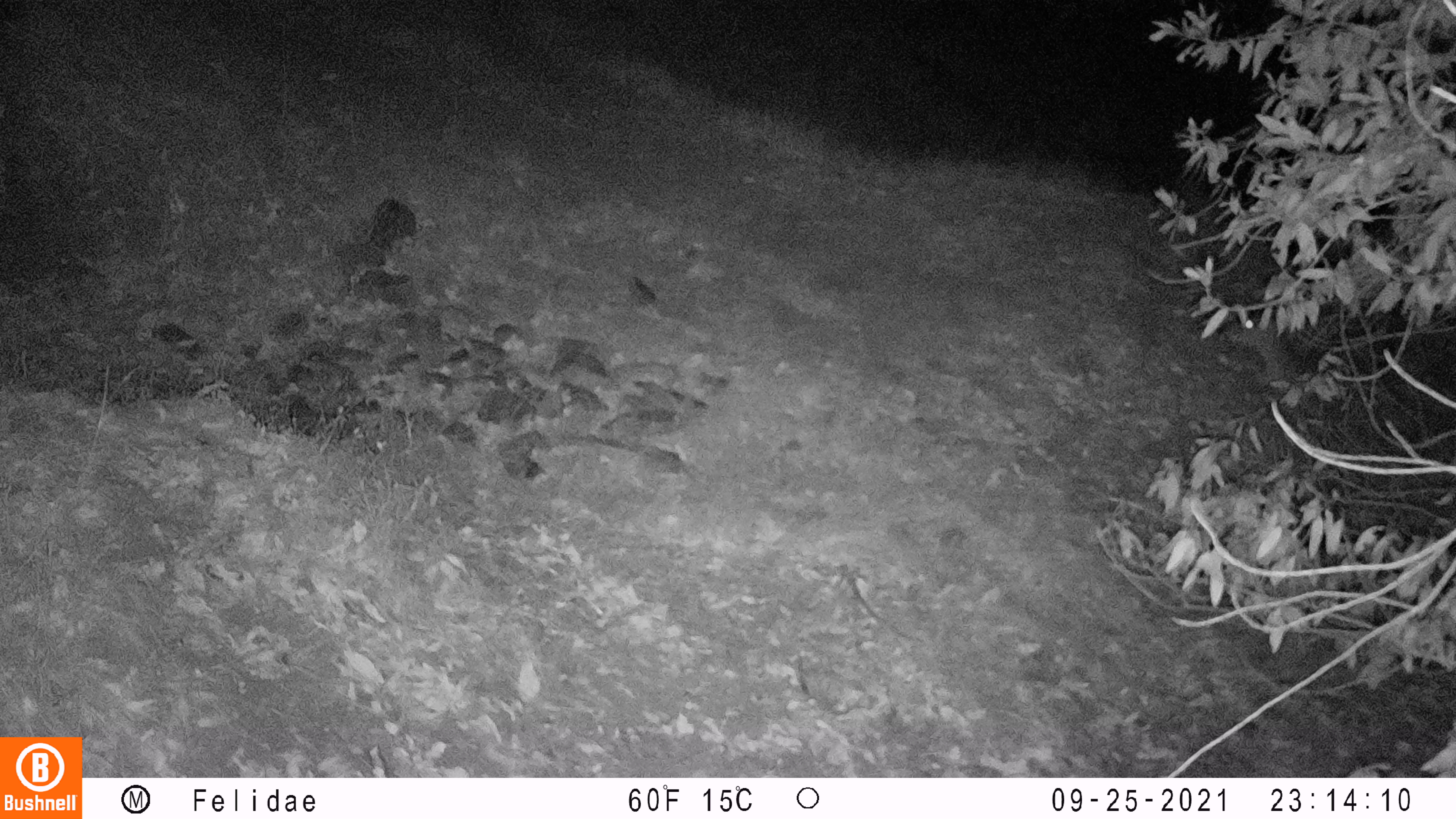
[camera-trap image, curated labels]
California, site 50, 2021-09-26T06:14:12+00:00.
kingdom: Animalia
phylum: Chordata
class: Mammalia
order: Artiodactyla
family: Cervidae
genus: Odocoileus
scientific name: Odocoileus hemionus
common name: mule deer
Mule deer (Odocoileus hemionus).